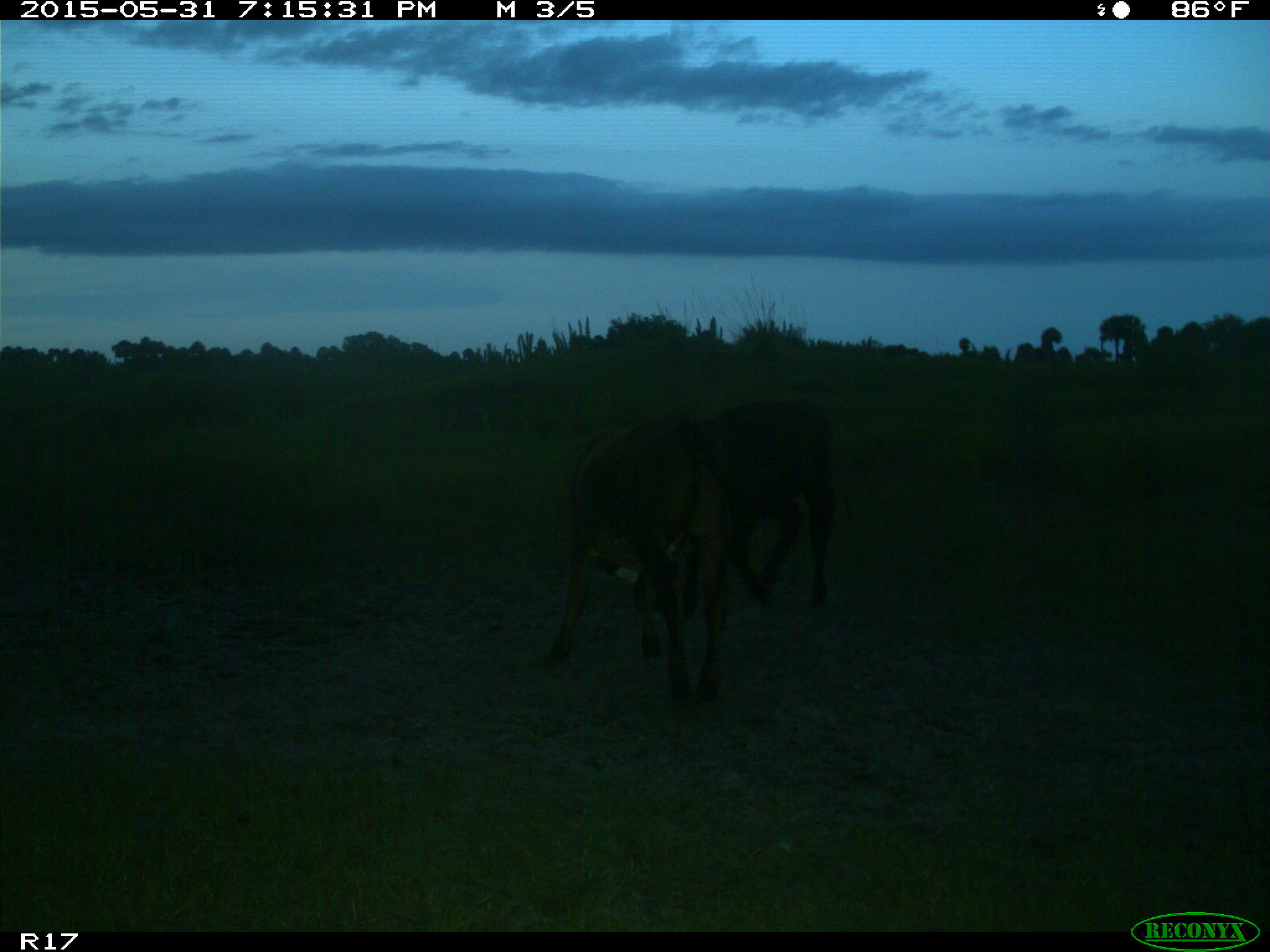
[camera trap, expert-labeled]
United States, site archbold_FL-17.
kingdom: Animalia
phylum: Chordata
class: Mammalia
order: Artiodactyla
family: Bovidae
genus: Bos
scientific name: Bos taurus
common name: domestic cow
Bos taurus (domestic cow).